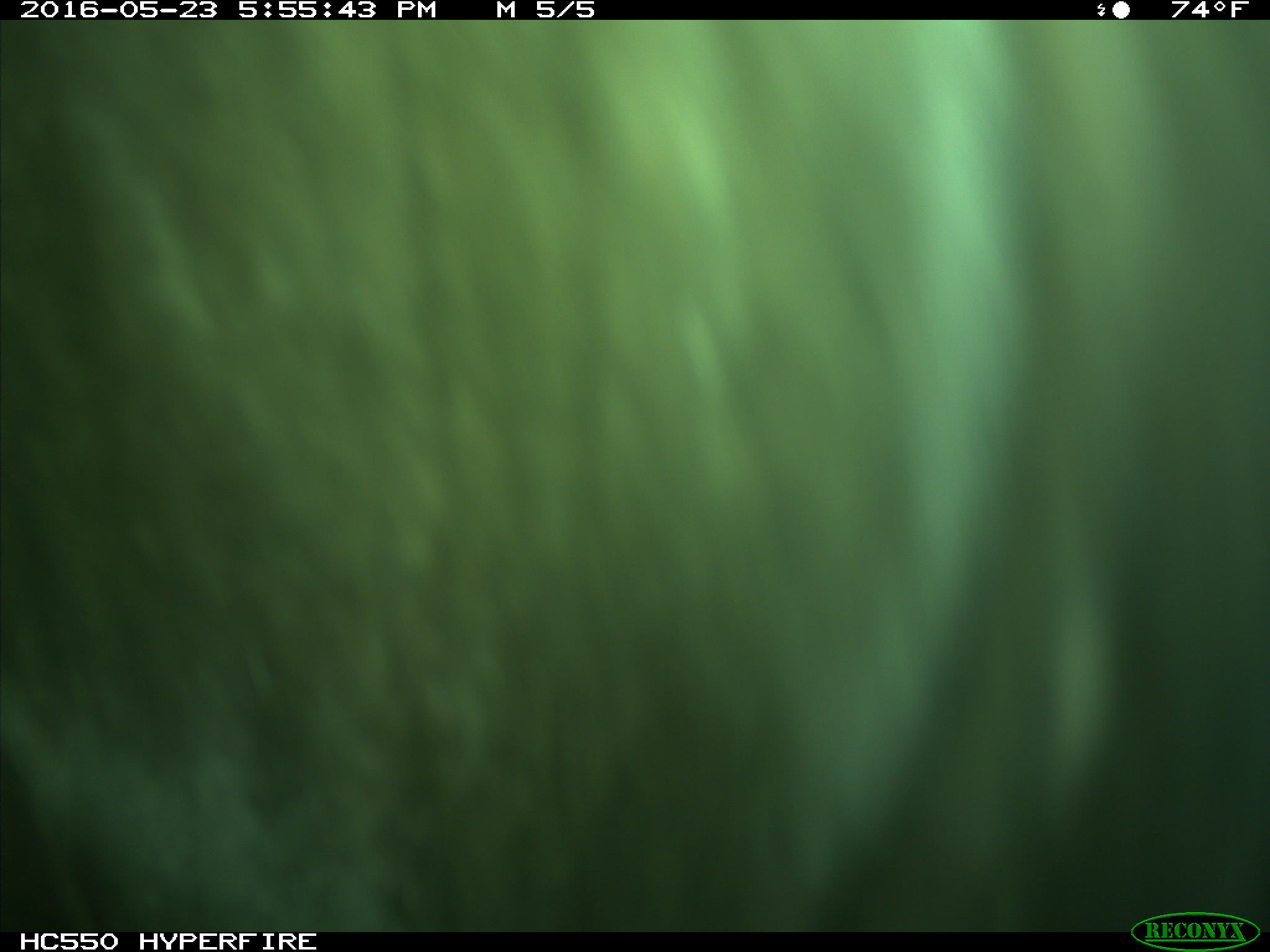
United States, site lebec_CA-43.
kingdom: Animalia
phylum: Chordata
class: Mammalia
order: Artiodactyla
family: Bovidae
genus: Bos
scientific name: Bos taurus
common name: domestic cow